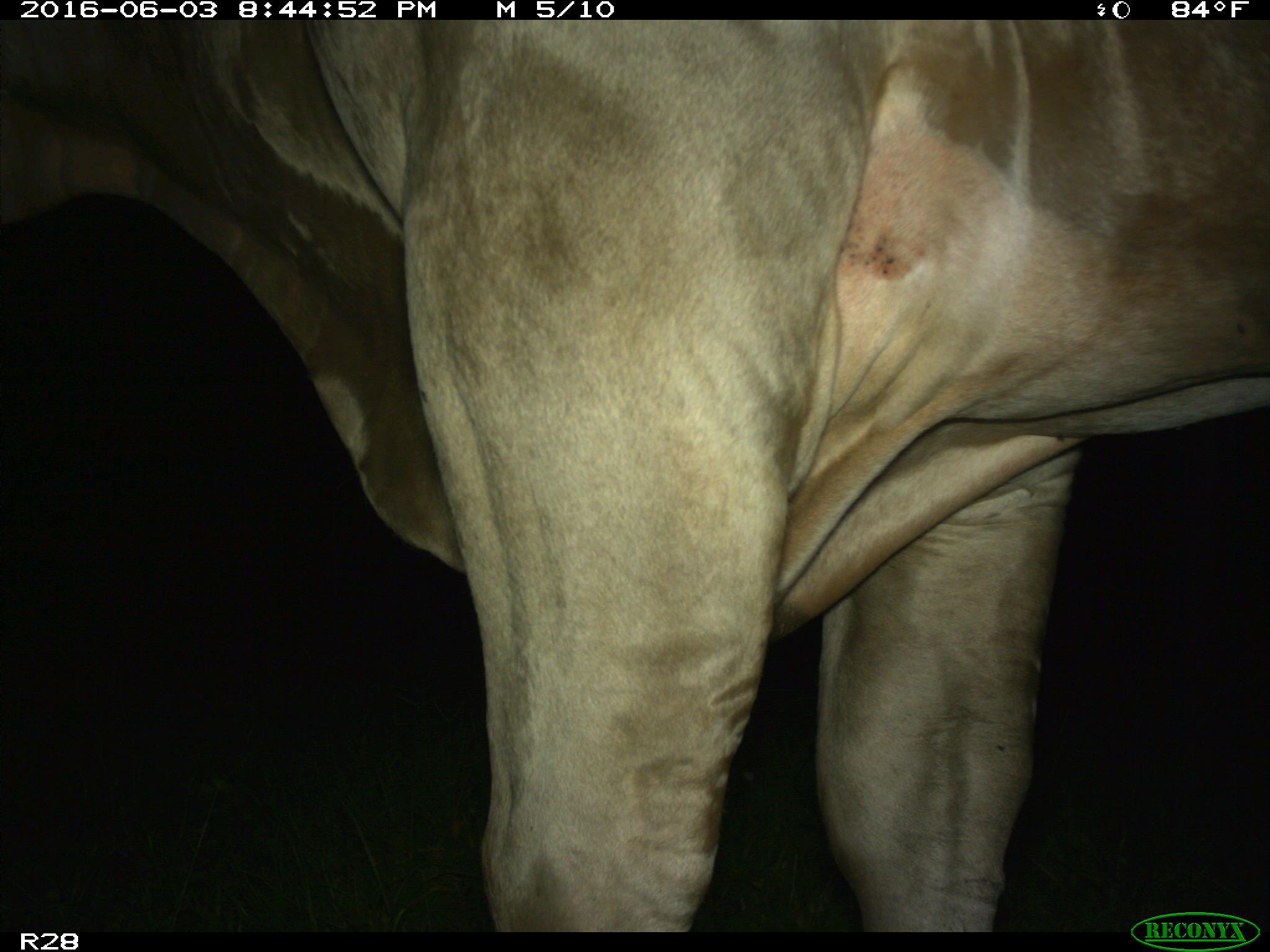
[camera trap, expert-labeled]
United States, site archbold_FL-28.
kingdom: Animalia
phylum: Chordata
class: Mammalia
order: Artiodactyla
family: Bovidae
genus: Bos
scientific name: Bos taurus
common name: domestic cow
Bos taurus (domestic cow).